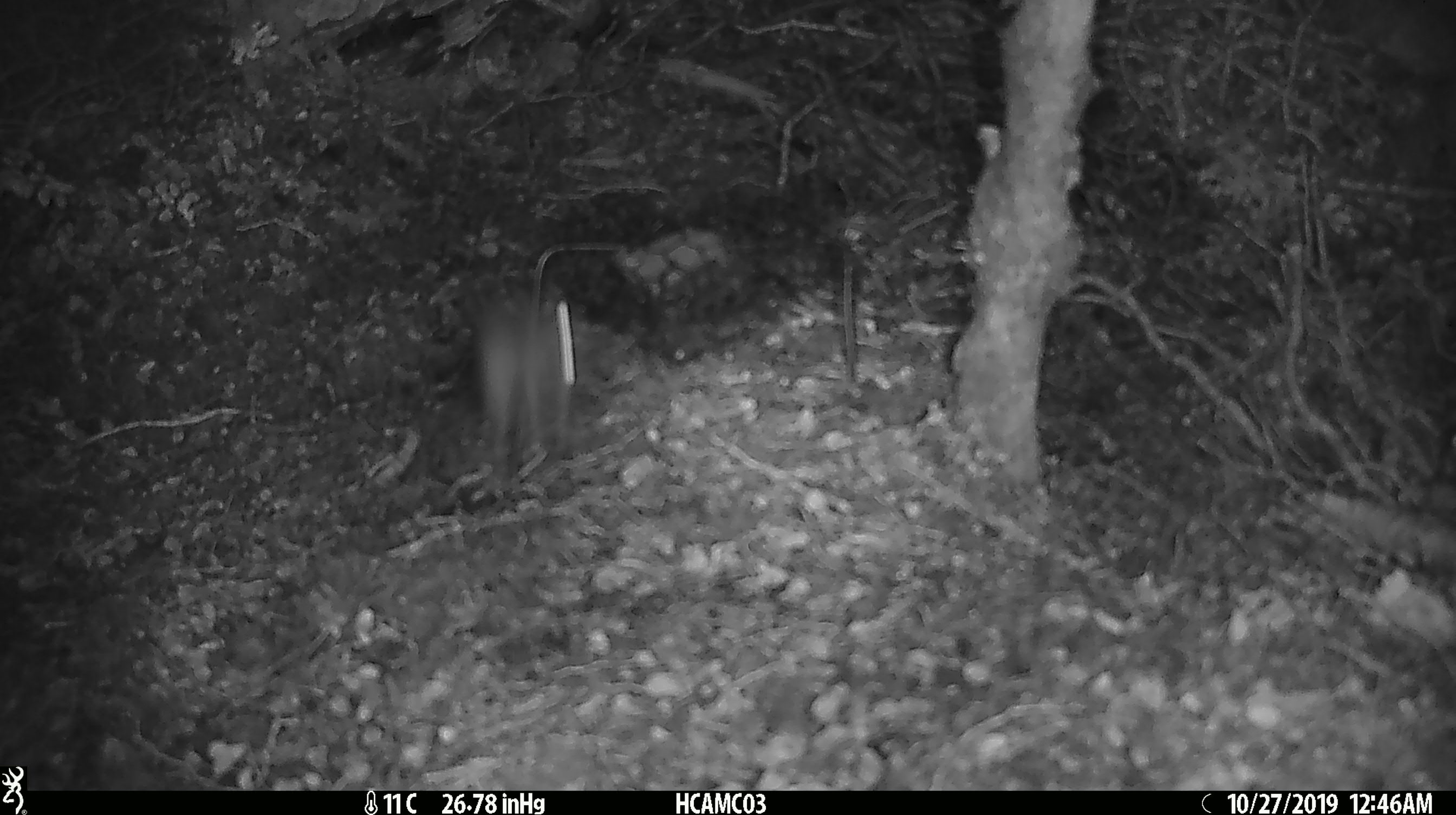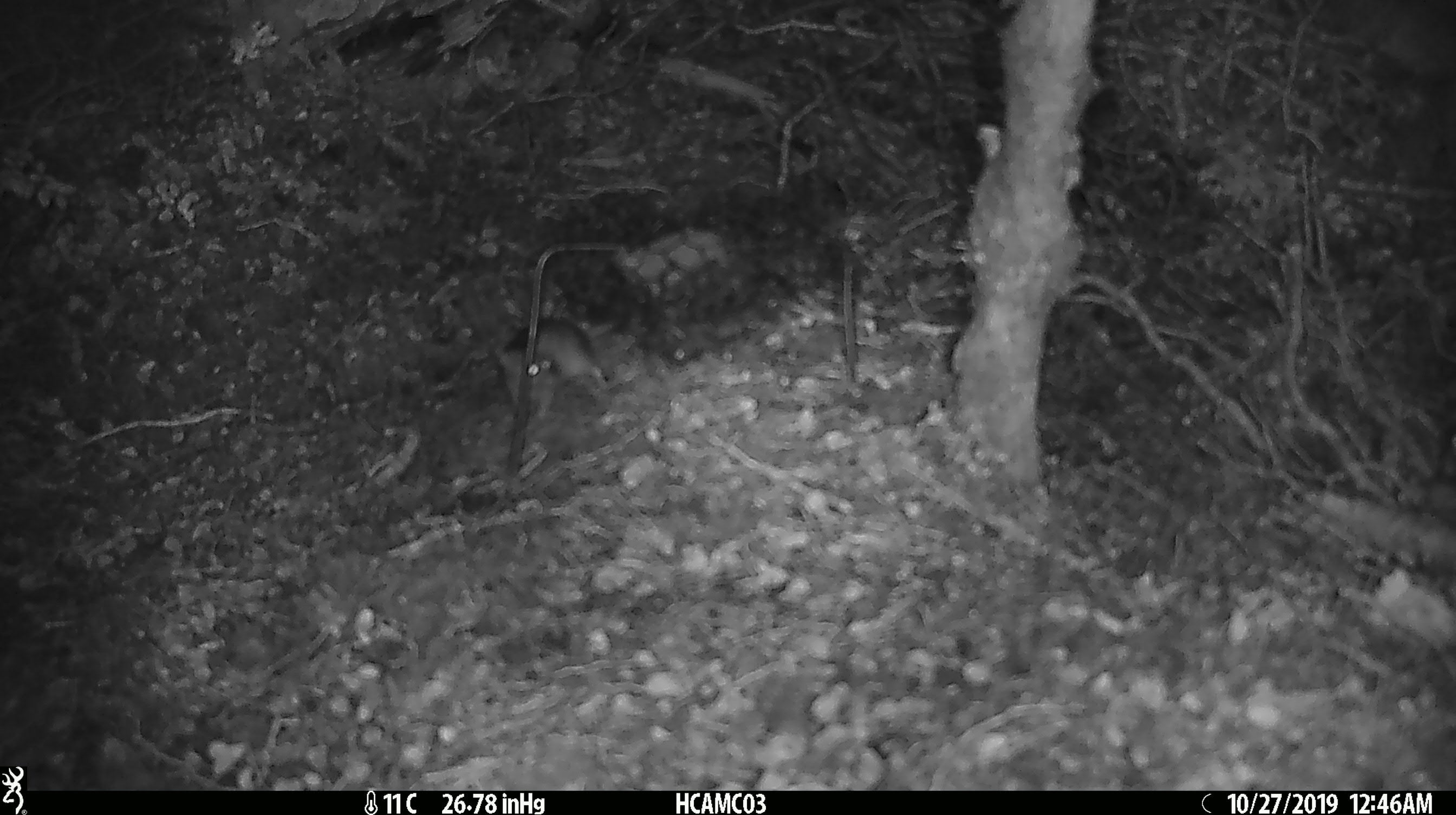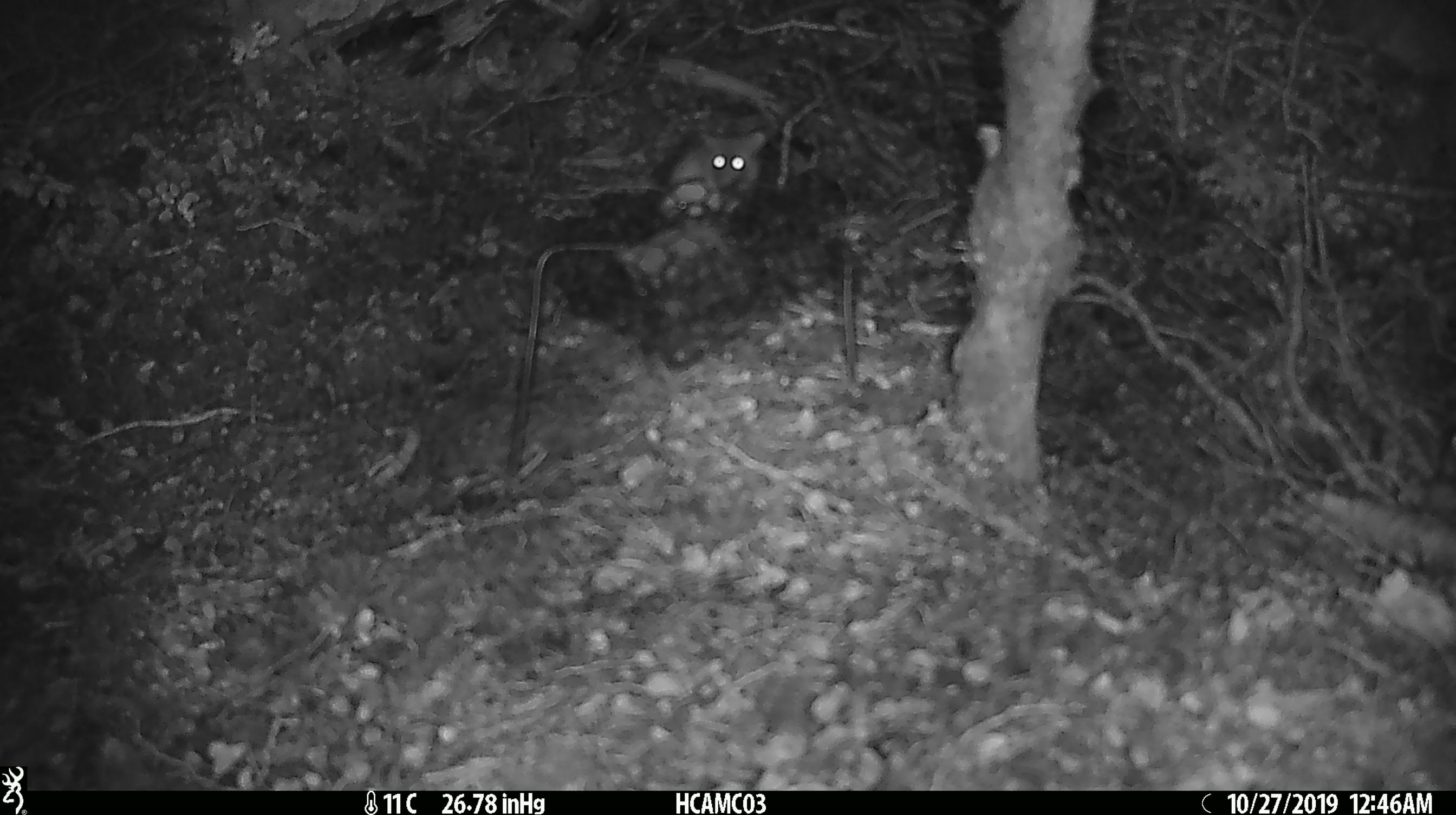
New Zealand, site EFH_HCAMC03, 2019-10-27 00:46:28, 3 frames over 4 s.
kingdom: Animalia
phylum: Chordata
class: Mammalia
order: Rodentia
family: Muridae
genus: Mus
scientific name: Mus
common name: mouse